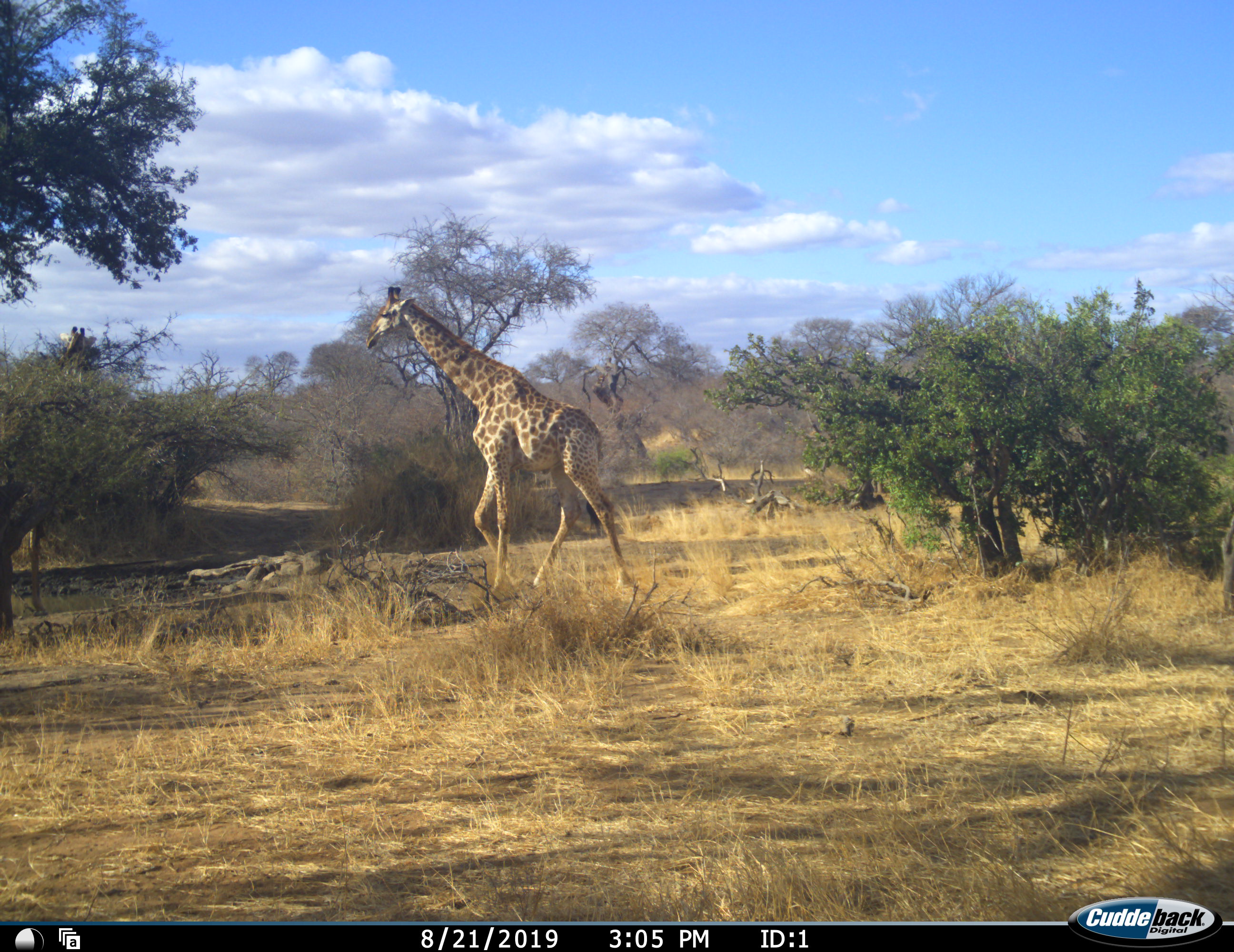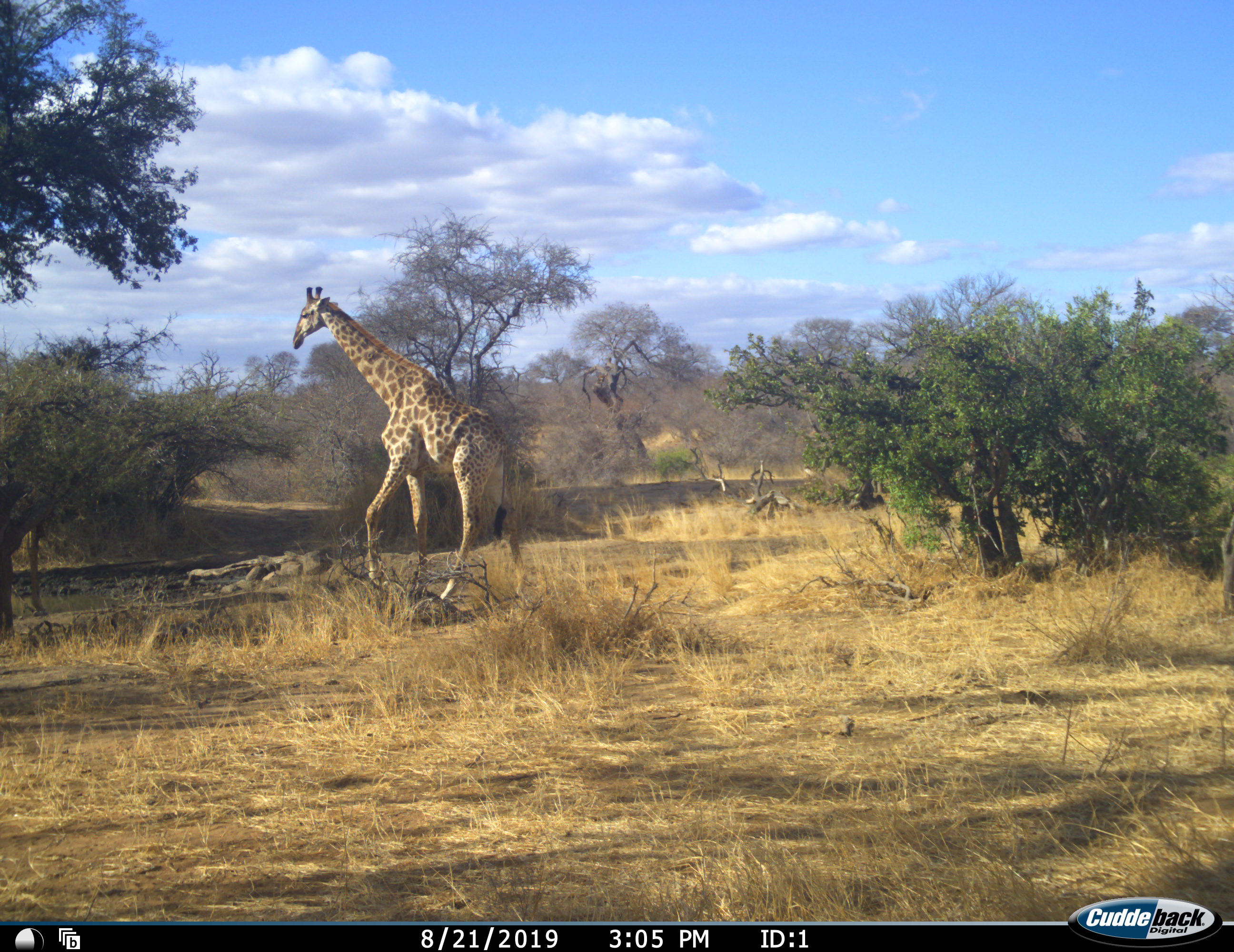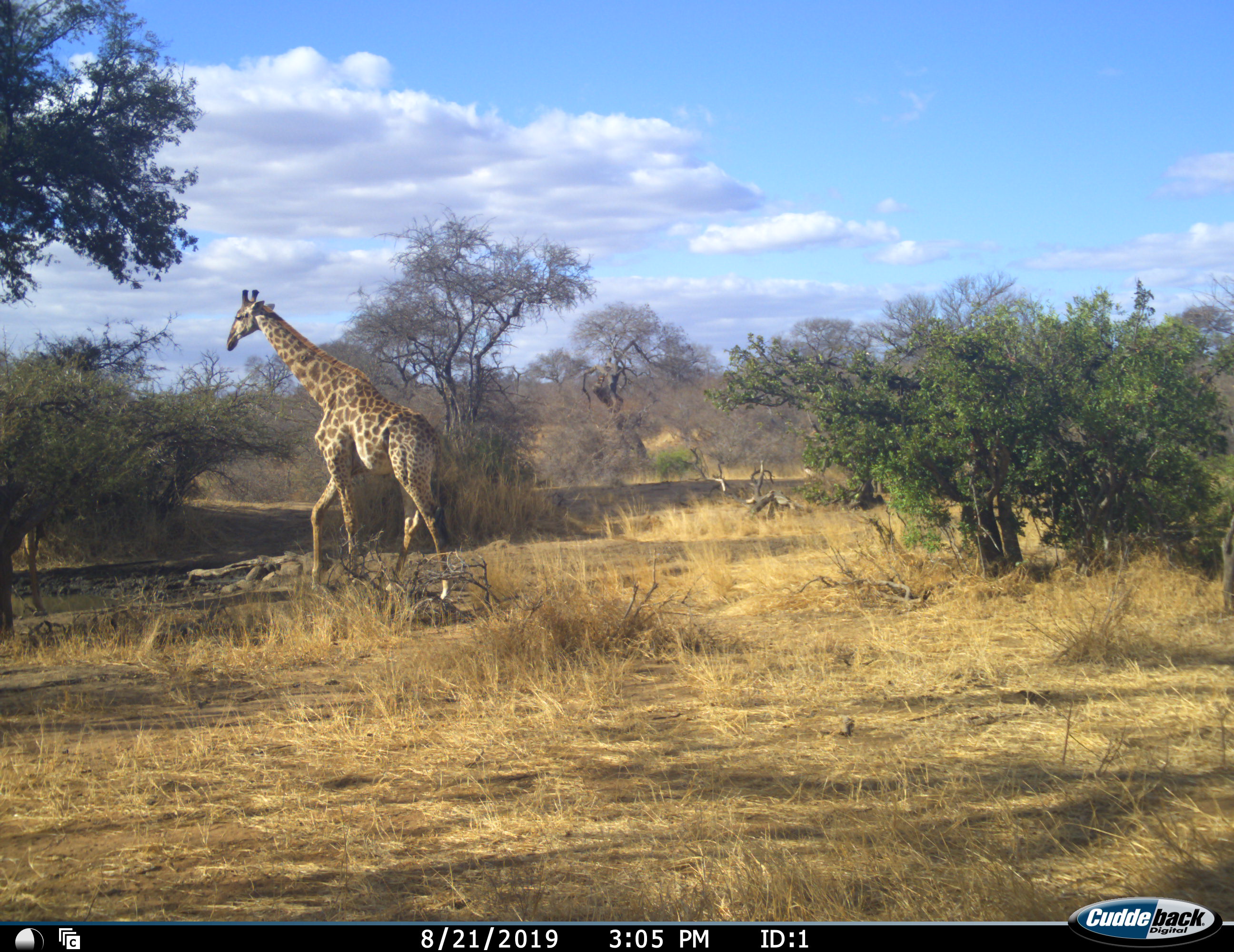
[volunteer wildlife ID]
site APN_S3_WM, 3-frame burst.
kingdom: Animalia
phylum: Chordata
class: Mammalia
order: Artiodactyla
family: Giraffidae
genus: Giraffa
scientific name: Giraffa camelopardalis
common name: giraffe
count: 2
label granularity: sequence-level